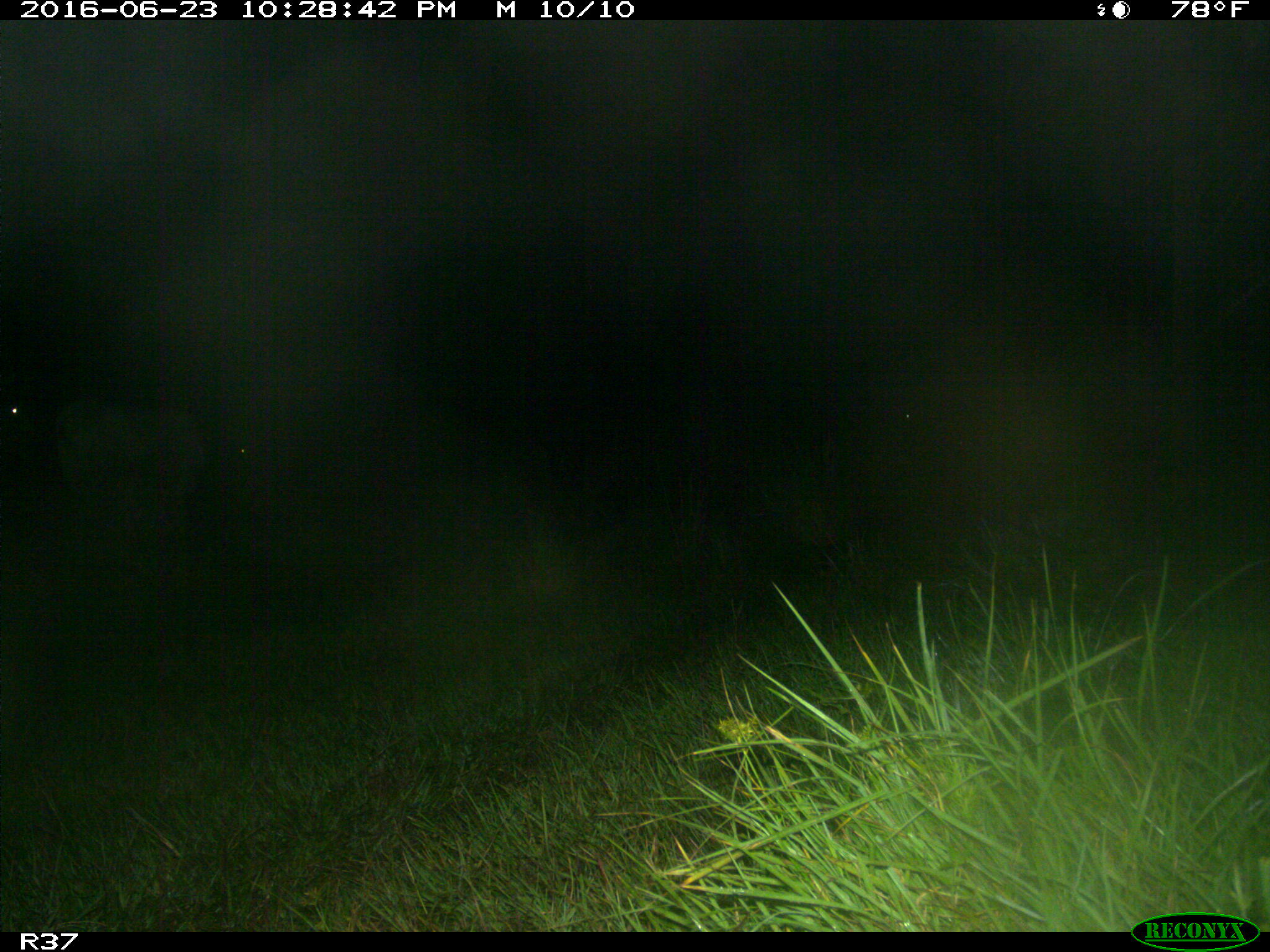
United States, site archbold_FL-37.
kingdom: Animalia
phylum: Chordata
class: Mammalia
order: Artiodactyla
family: Bovidae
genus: Bos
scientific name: Bos taurus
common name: domestic cow